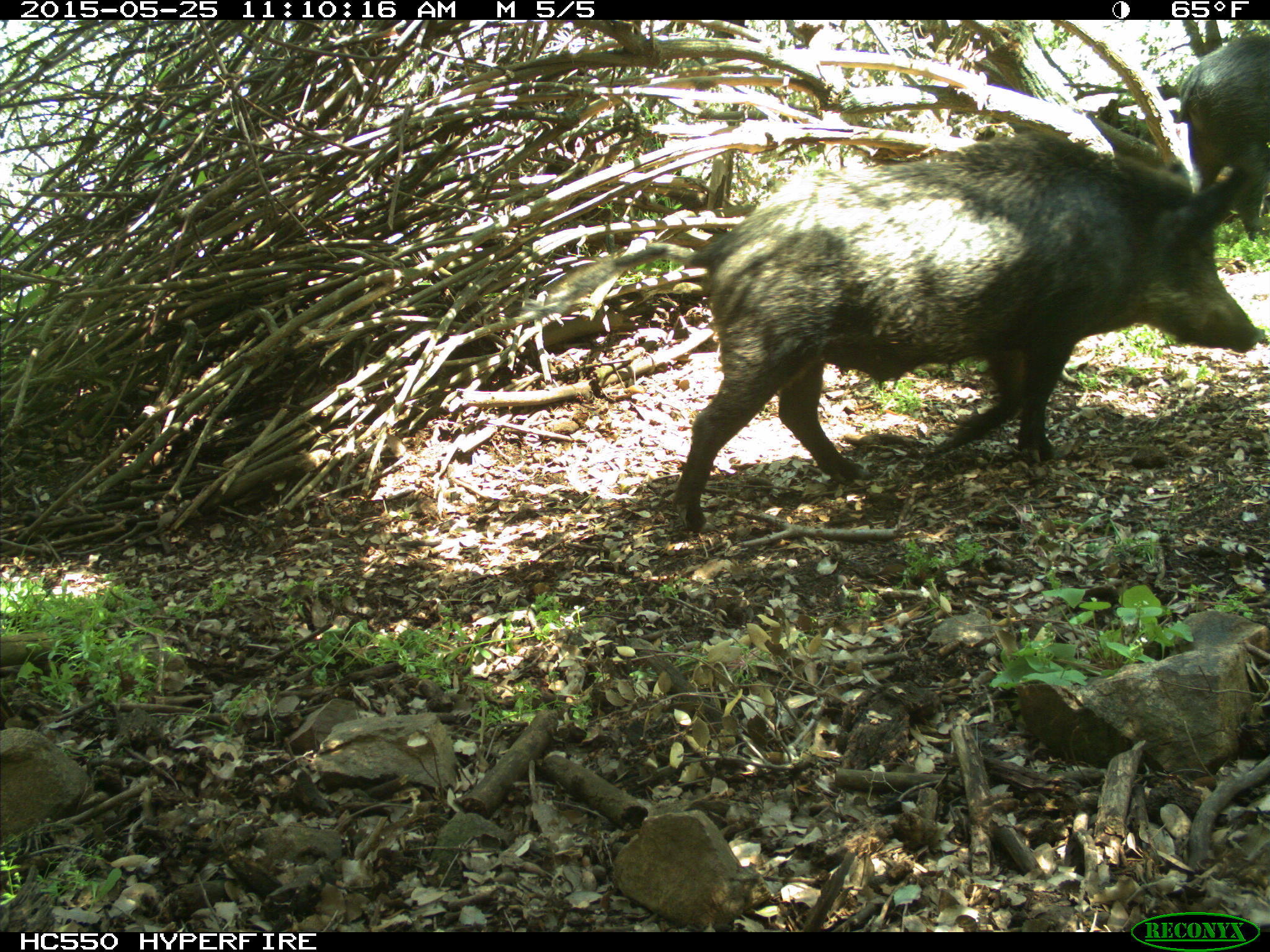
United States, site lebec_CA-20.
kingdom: Animalia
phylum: Chordata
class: Mammalia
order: Artiodactyla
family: Suidae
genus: Sus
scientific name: Sus scrofa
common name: wild boar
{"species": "Sus scrofa (wild boar)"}